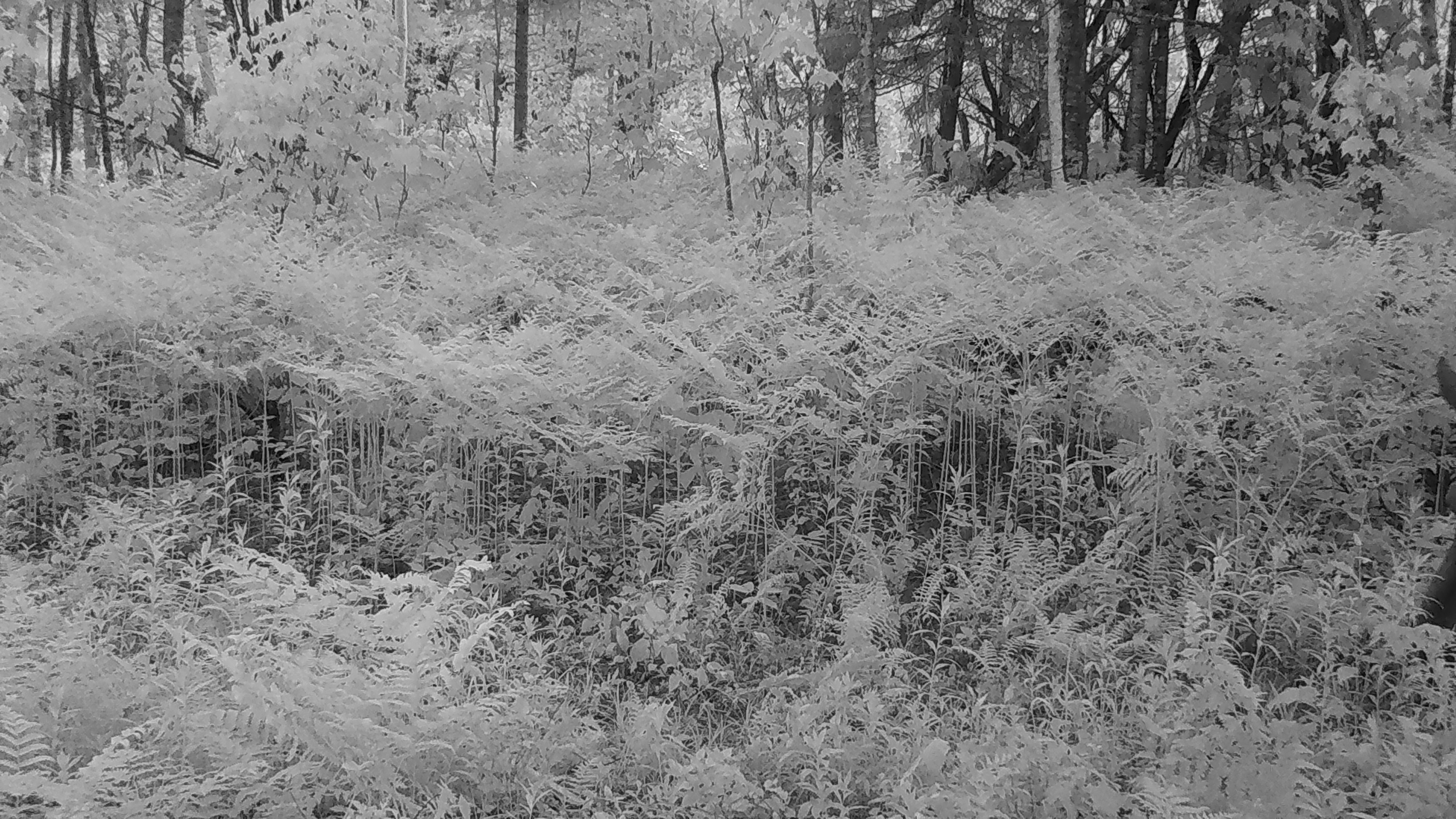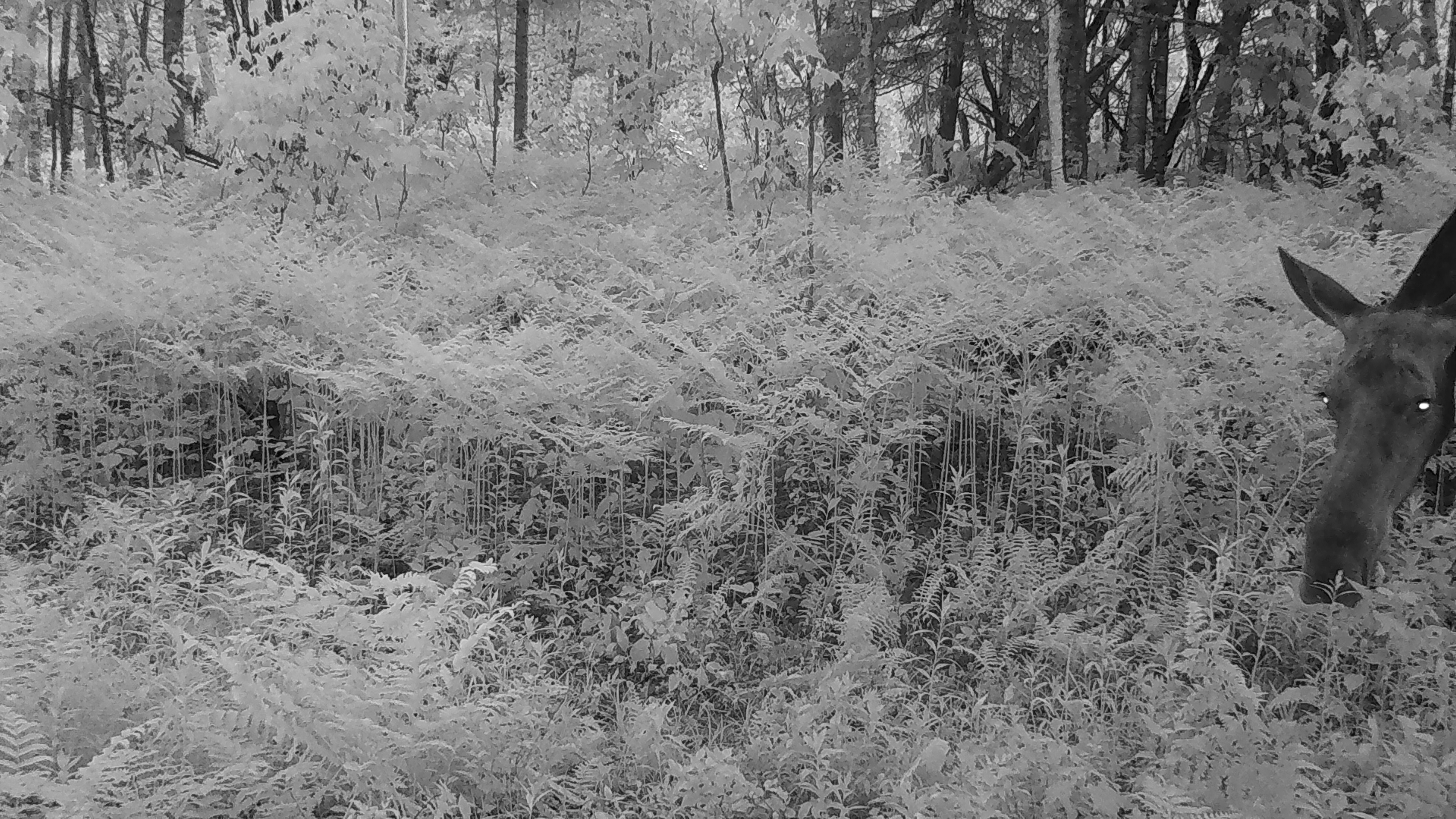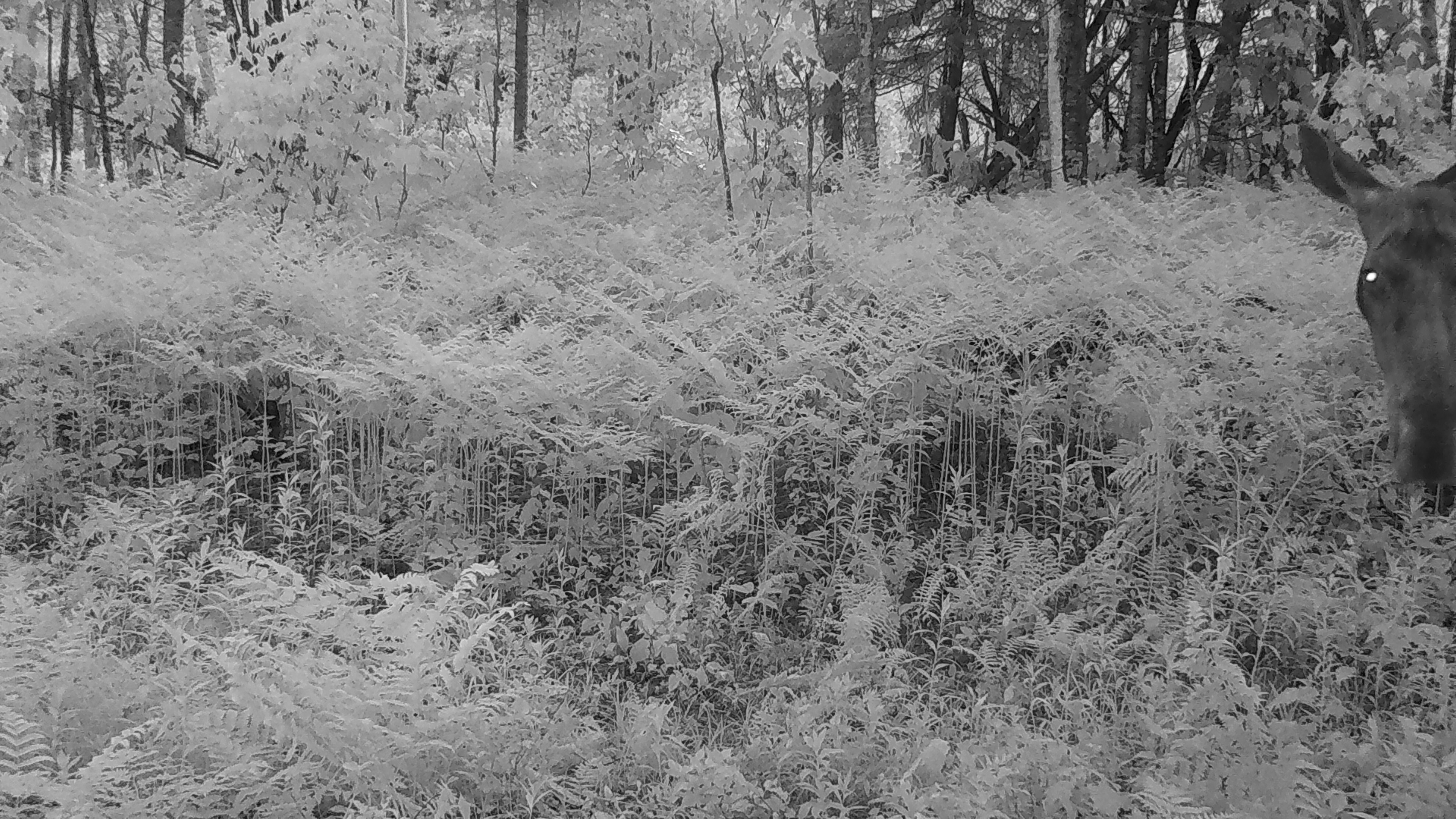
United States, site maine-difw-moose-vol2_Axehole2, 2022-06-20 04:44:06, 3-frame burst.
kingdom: Animalia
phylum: Chordata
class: Mammalia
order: Artiodactyla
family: Cervidae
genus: Alces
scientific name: Alces alces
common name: moose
Moose (Alces alces).